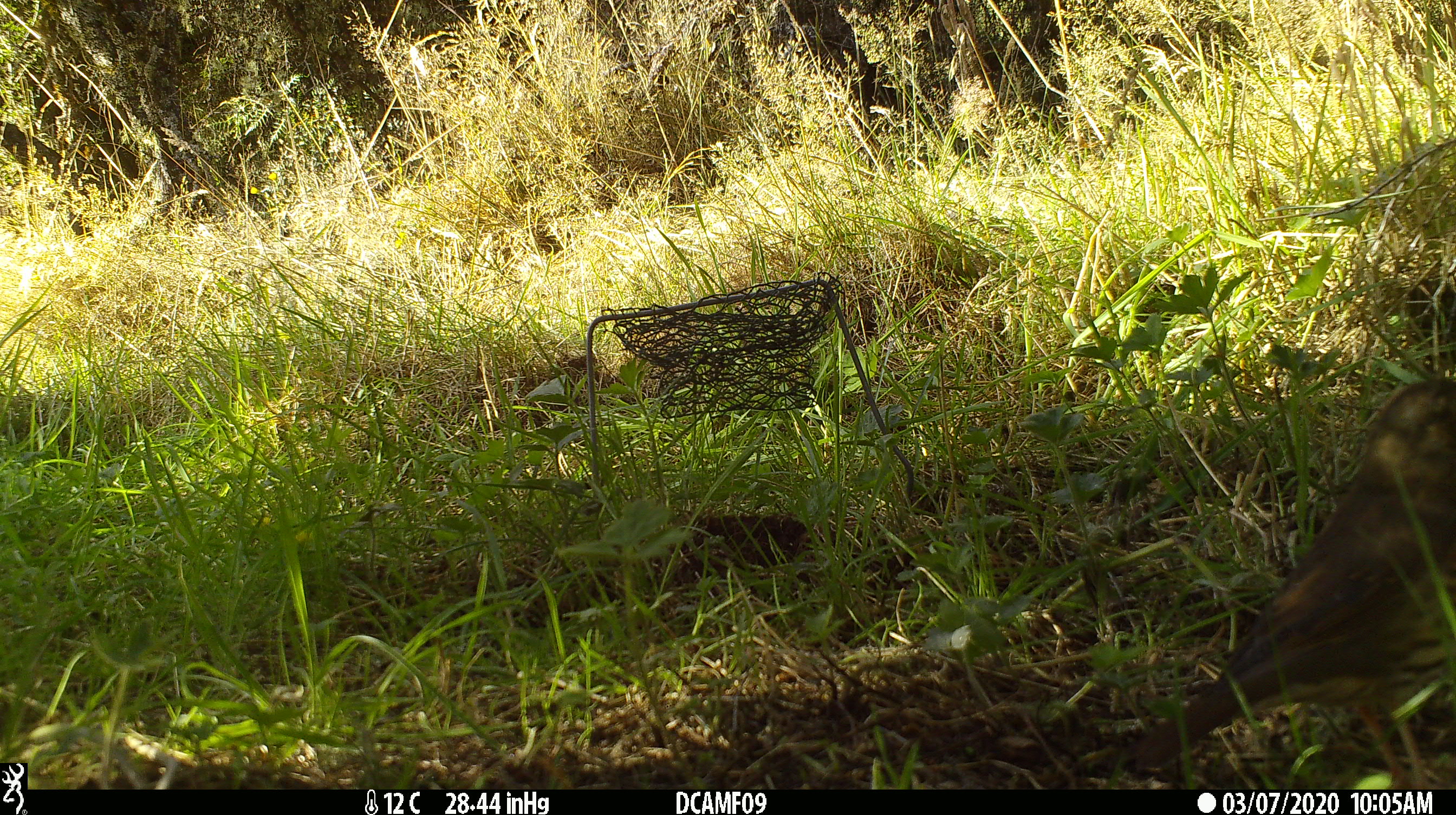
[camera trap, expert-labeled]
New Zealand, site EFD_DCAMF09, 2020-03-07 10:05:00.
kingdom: Animalia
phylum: Chordata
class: Aves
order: Passeriformes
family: Turdidae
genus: Turdus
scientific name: Turdus philomelos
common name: song thrush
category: thrush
Thrush (song thrush) (Turdus philomelos).